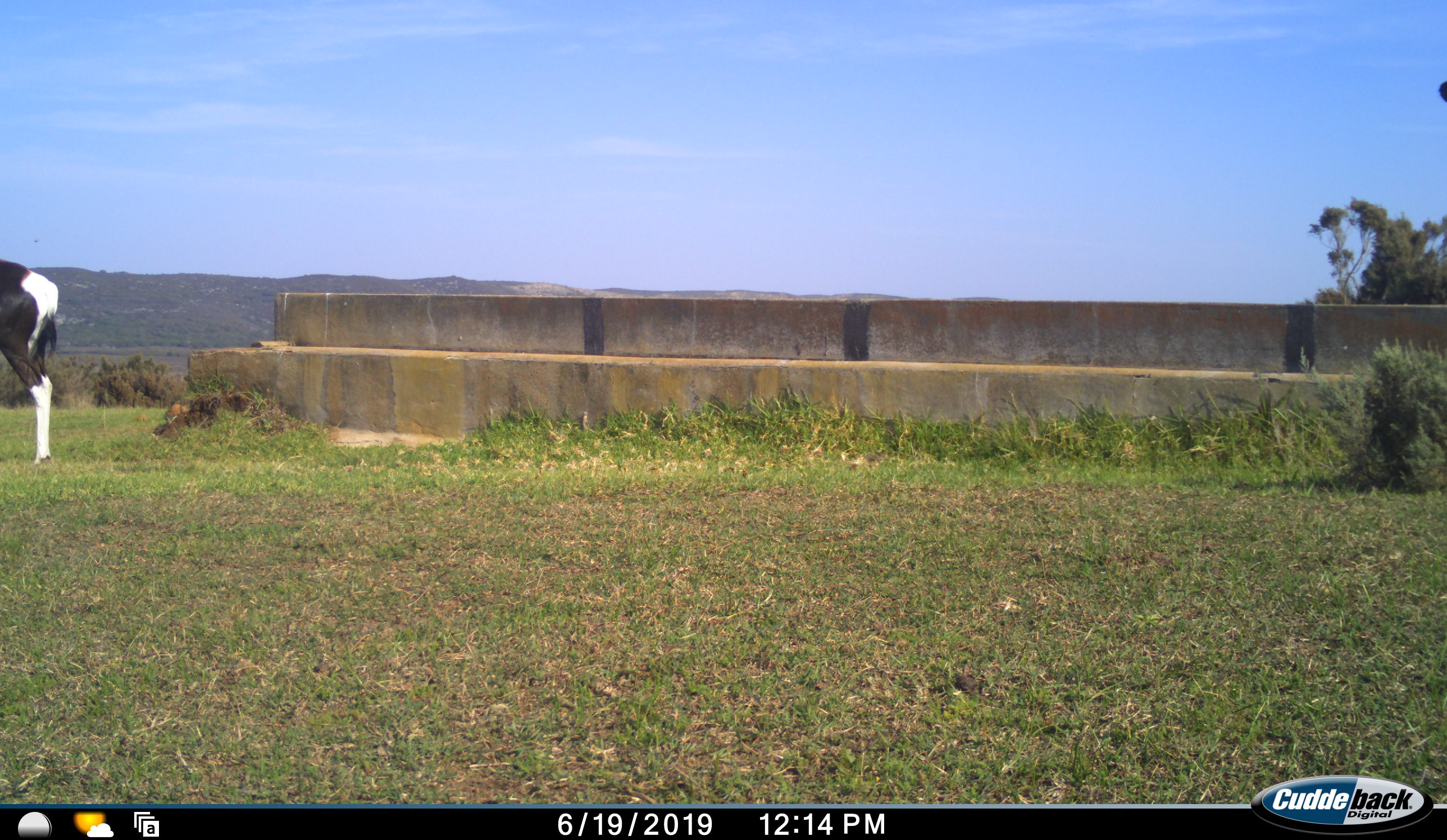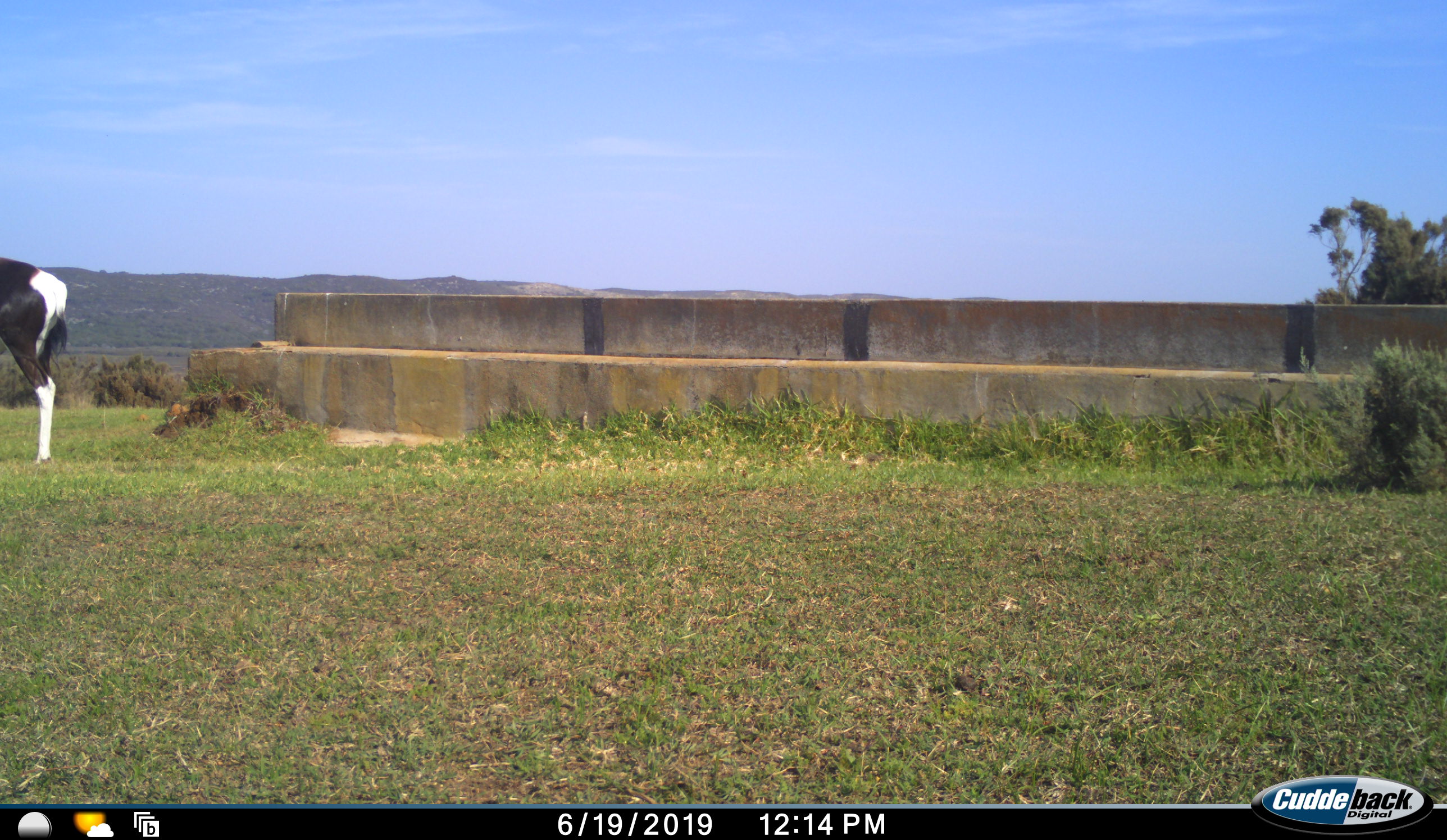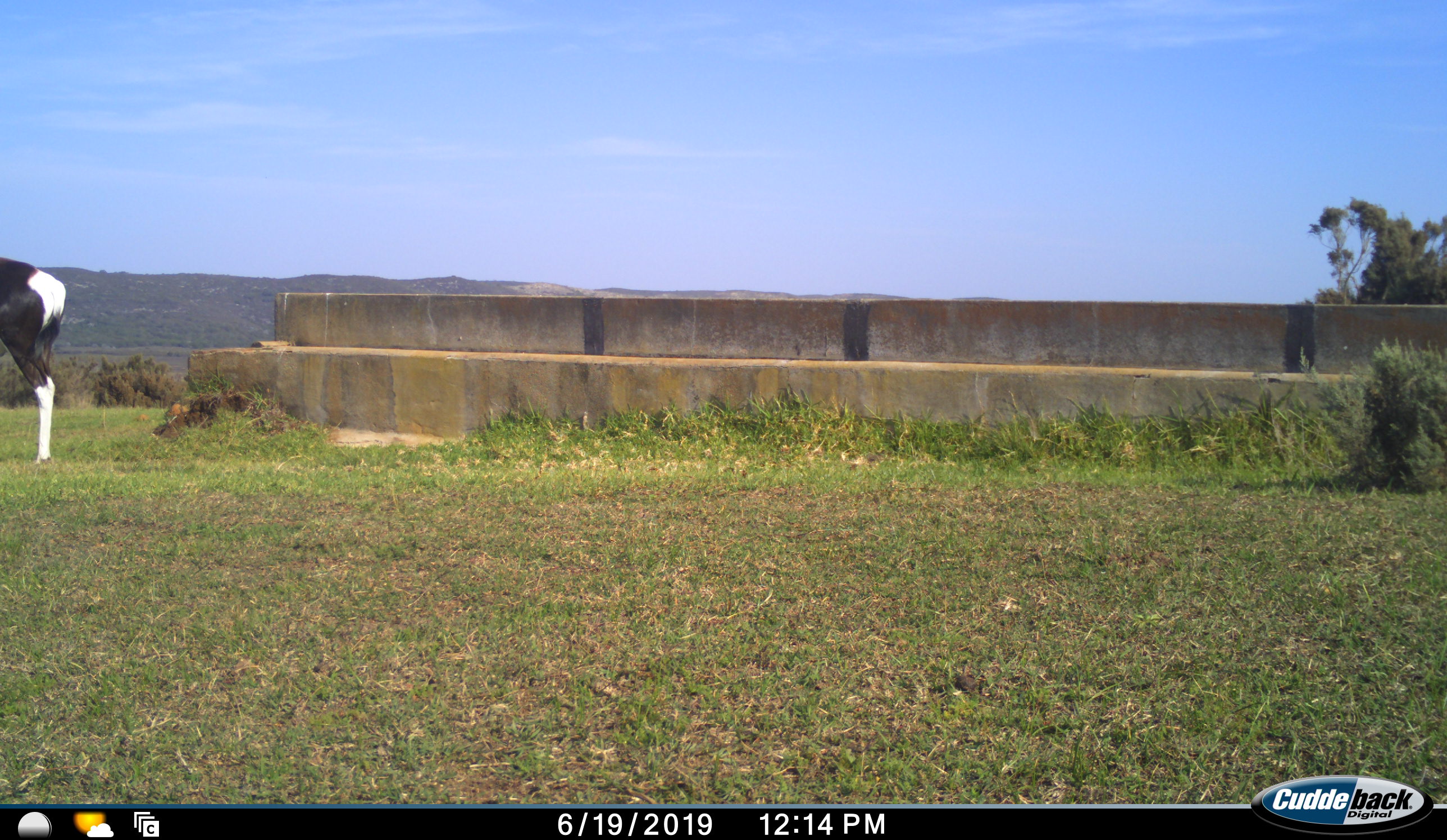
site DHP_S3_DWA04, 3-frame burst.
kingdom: Animalia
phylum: Chordata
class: Mammalia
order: Artiodactyla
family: Bovidae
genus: Damaliscus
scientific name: Damaliscus pygargus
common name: bontebok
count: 1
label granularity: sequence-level